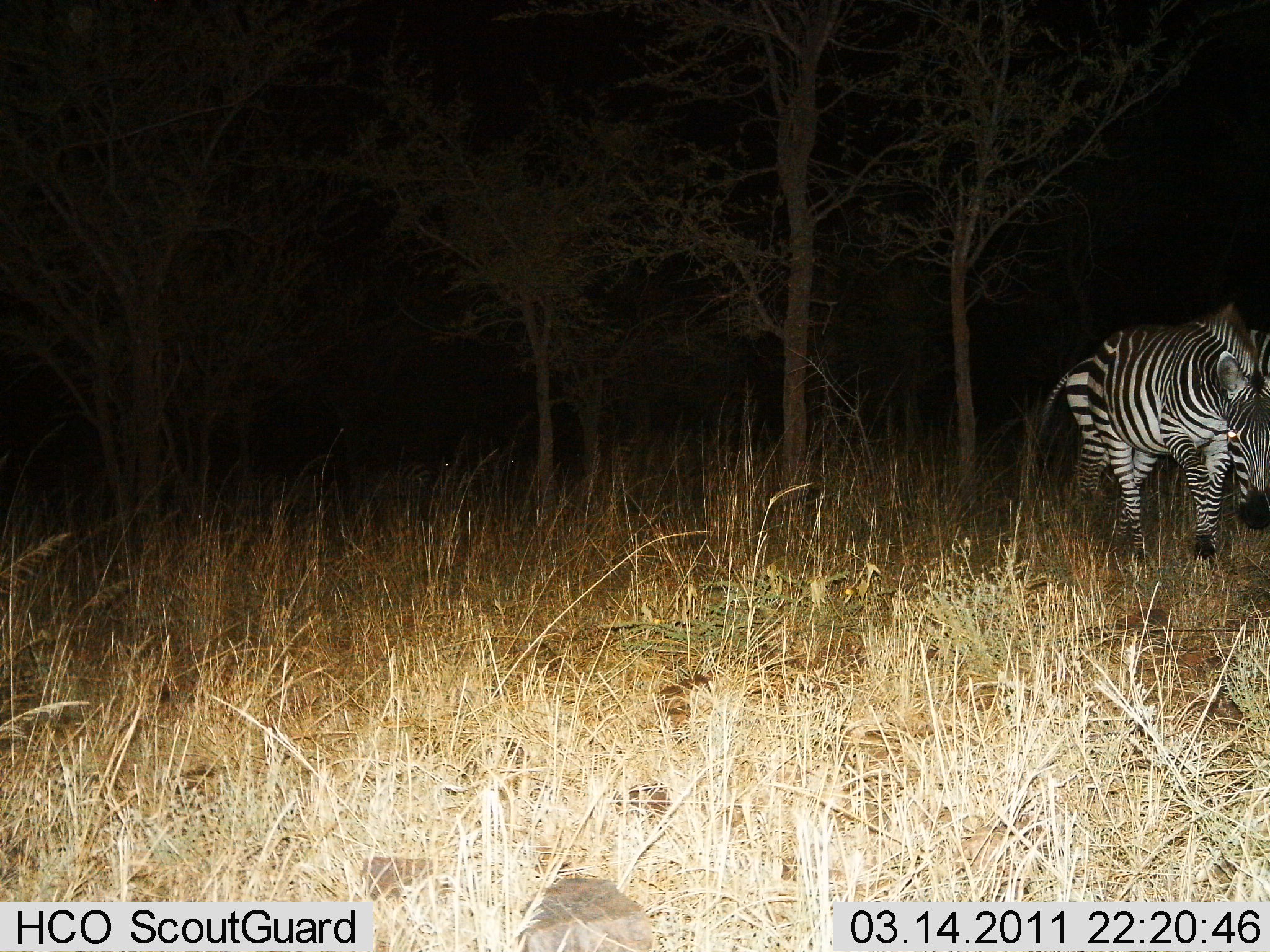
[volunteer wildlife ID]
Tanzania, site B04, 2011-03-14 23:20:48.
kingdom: Animalia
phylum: Chordata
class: Mammalia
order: Perissodactyla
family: Equidae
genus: Equus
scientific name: Equus quagga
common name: plains zebra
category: zebra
Zebra (plains zebra) (Equus quagga), count 2. Behavior (volunteer vote fractions): standing 33%, resting 0%, moving 67%, interacting 0%. Young present (vote fraction): 0%. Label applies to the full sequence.